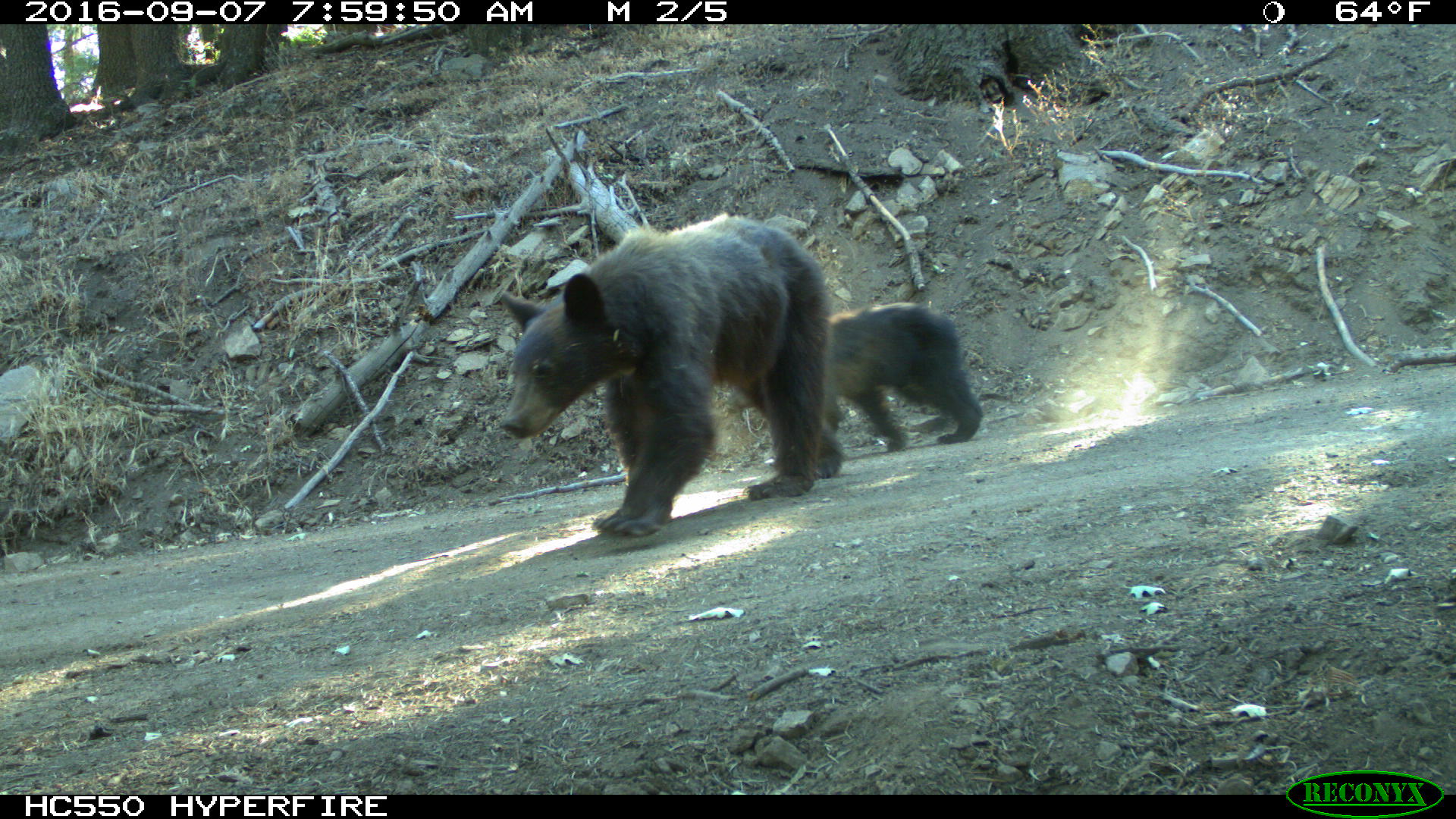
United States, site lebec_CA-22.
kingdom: Animalia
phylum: Chordata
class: Mammalia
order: Carnivora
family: Ursidae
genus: Ursus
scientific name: Ursus americanus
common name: american black bear